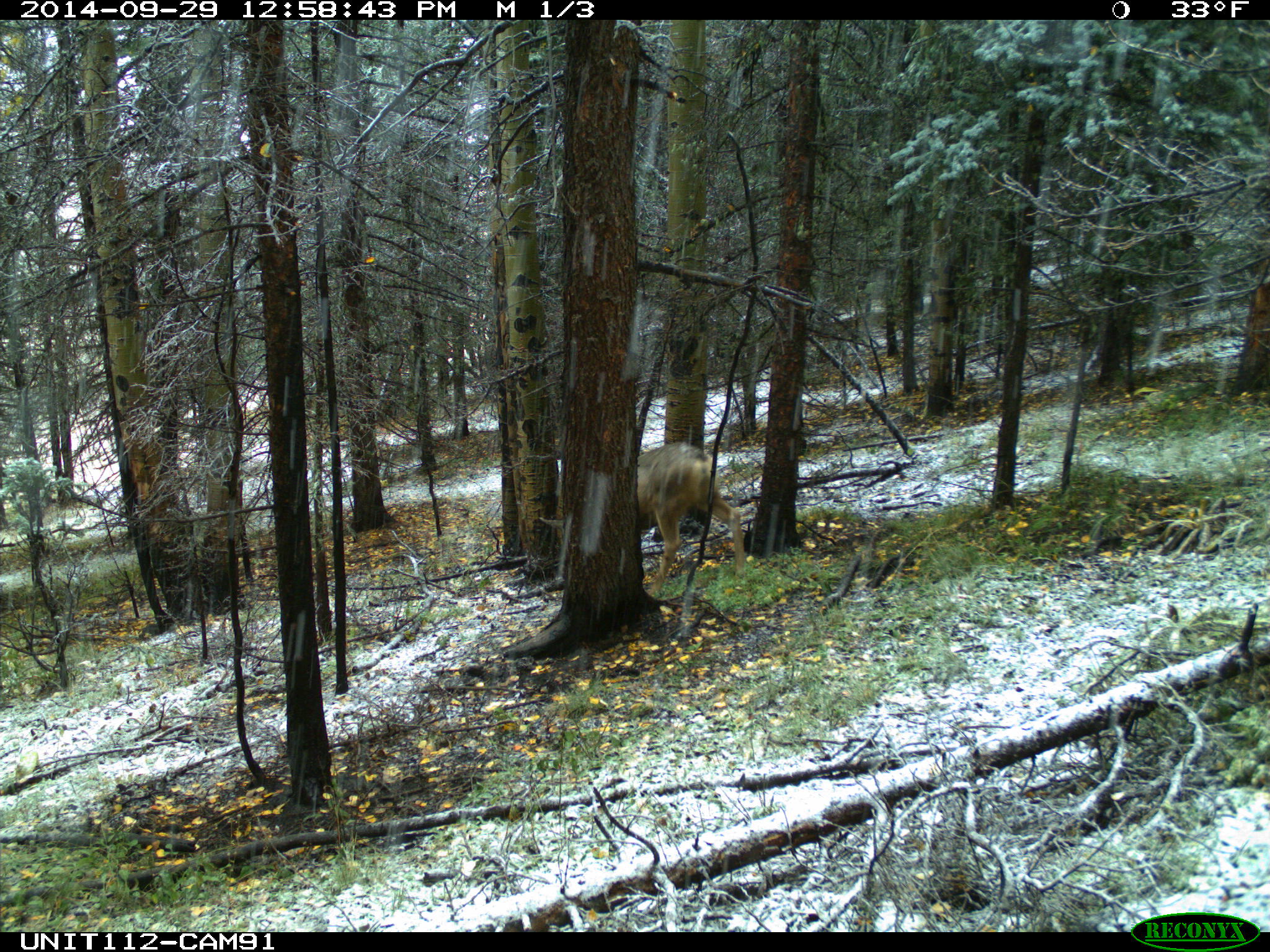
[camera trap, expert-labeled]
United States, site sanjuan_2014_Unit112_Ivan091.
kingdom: Animalia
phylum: Chordata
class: Mammalia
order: Artiodactyla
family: Cervidae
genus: Odocoileus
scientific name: Odocoileus hemionus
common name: mule deer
Odocoileus hemionus (mule deer).